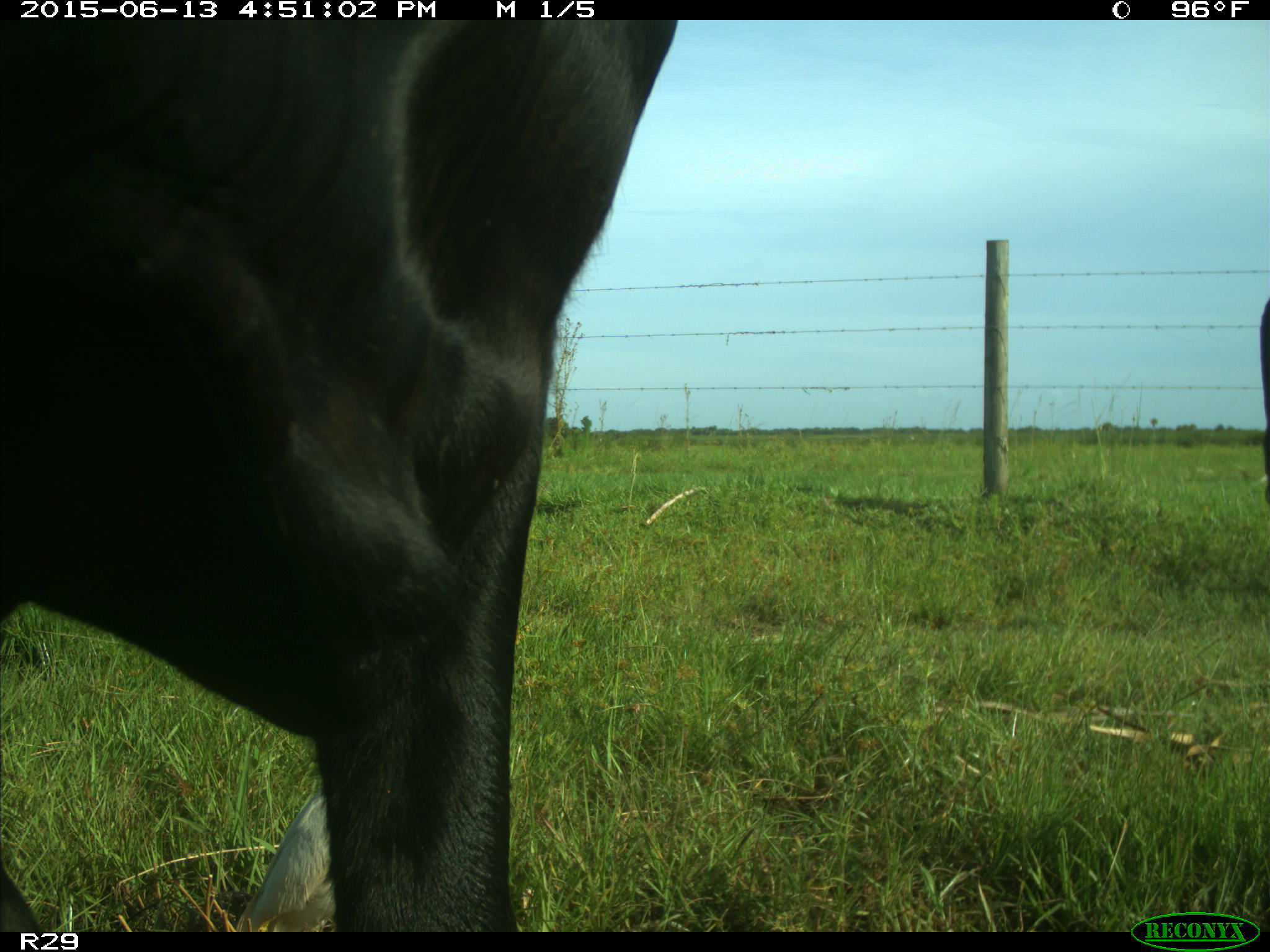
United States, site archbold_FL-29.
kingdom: Animalia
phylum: Chordata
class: Mammalia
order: Artiodactyla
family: Bovidae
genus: Bos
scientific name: Bos taurus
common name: domestic cow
Bos taurus (domestic cow).